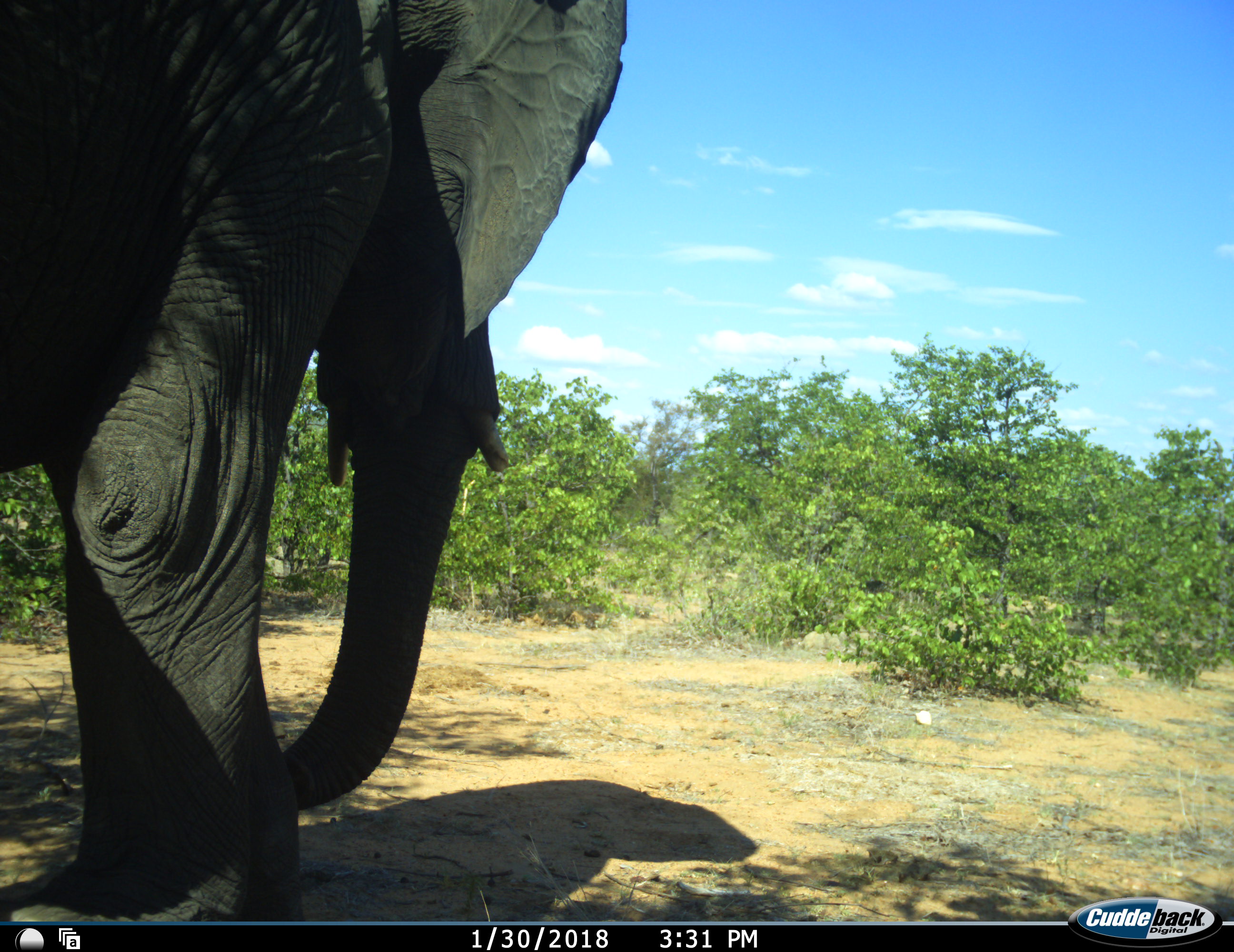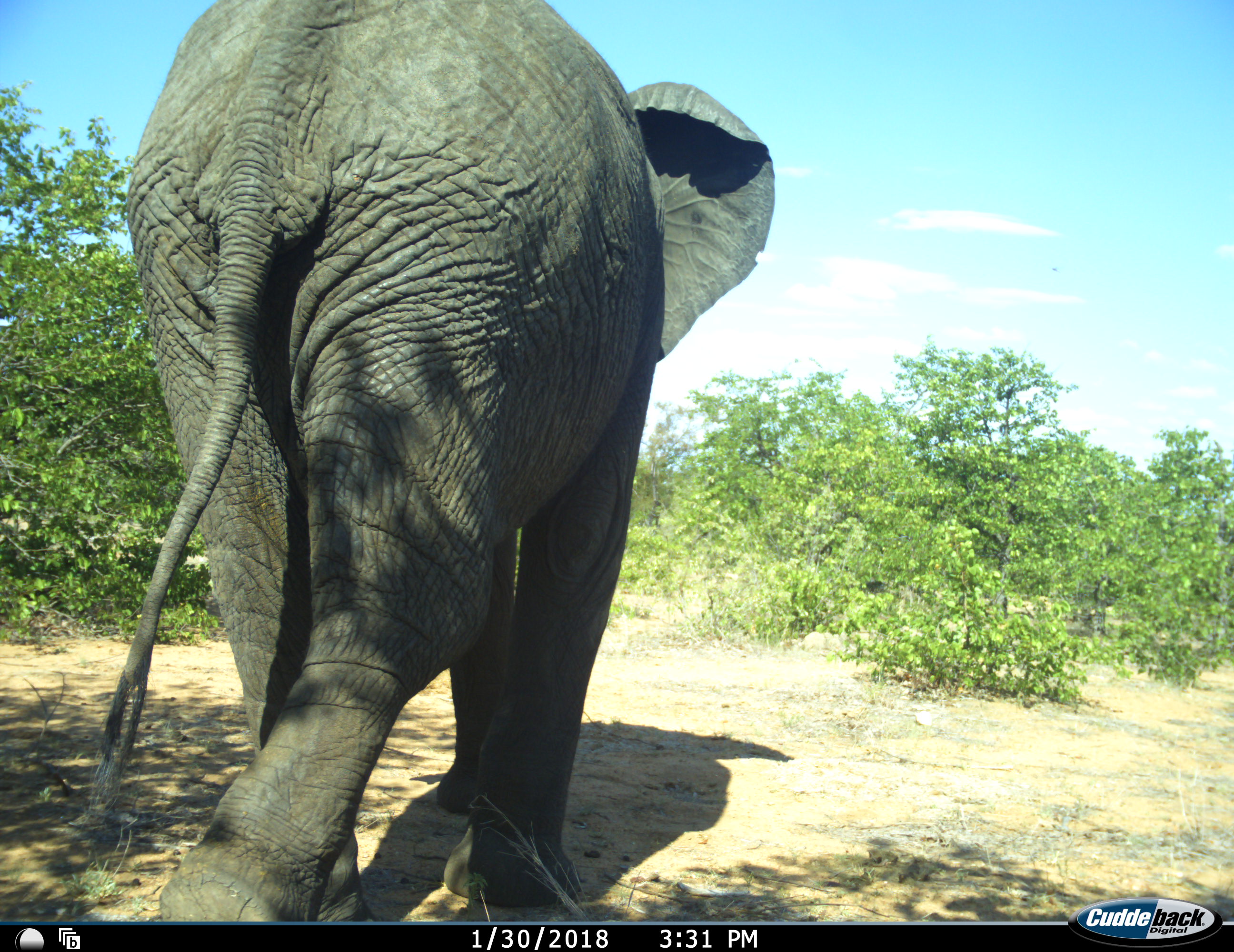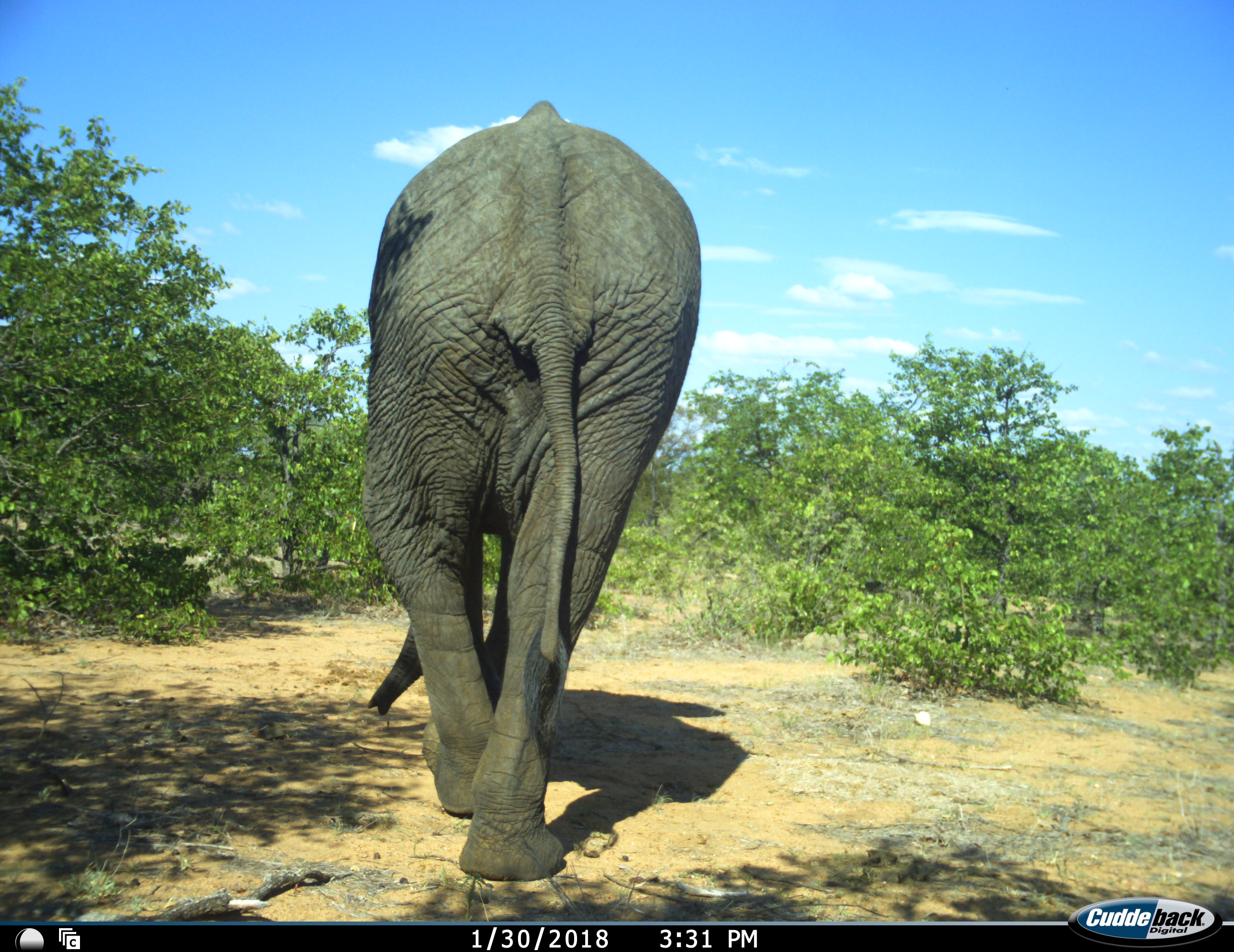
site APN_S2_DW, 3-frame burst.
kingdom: Animalia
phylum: Chordata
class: Mammalia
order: Proboscidea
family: Elephantidae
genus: Loxodonta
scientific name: Loxodonta africana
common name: african bush elephant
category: elephant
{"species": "elephant (african bush elephant) (Loxodonta africana)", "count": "1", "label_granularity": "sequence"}